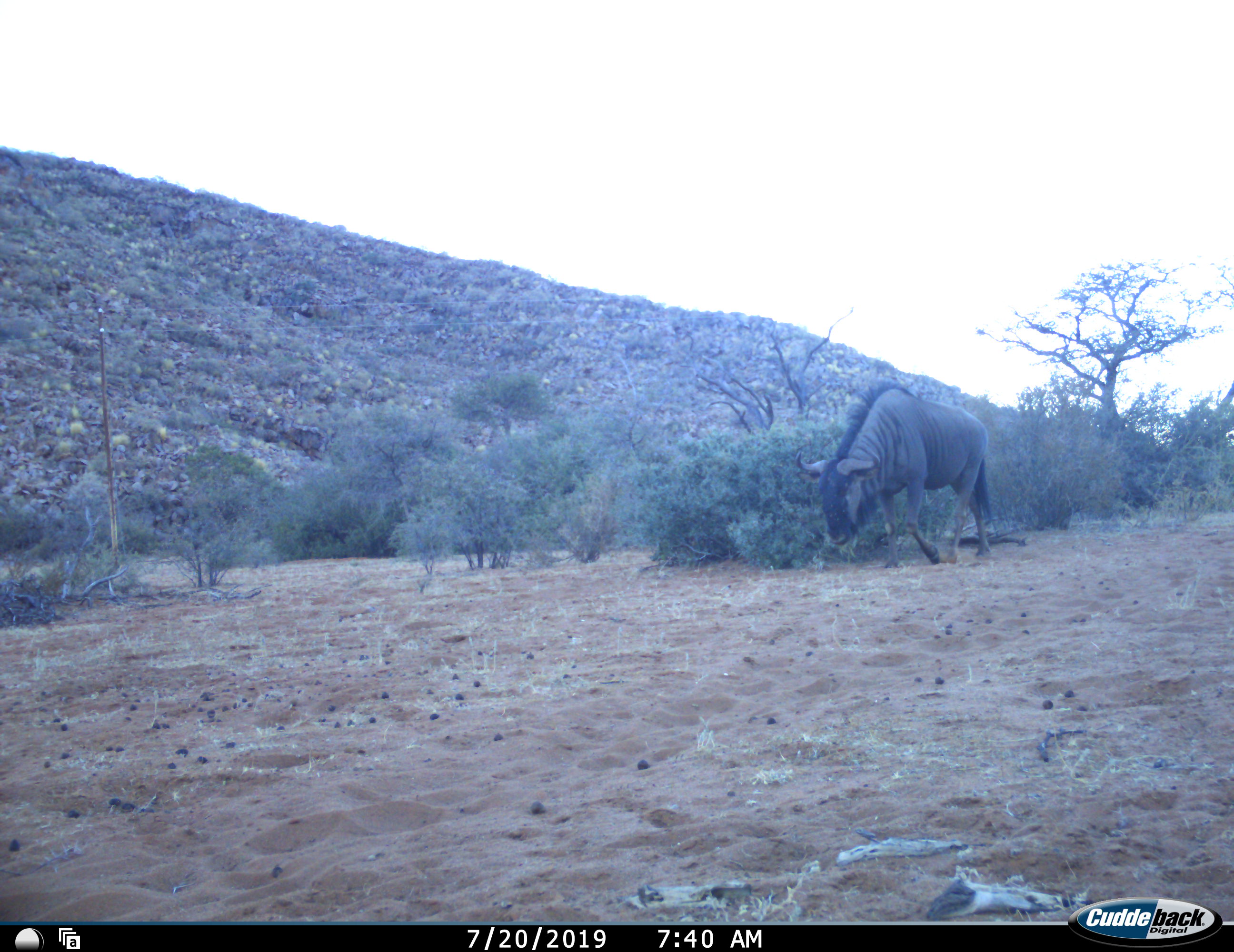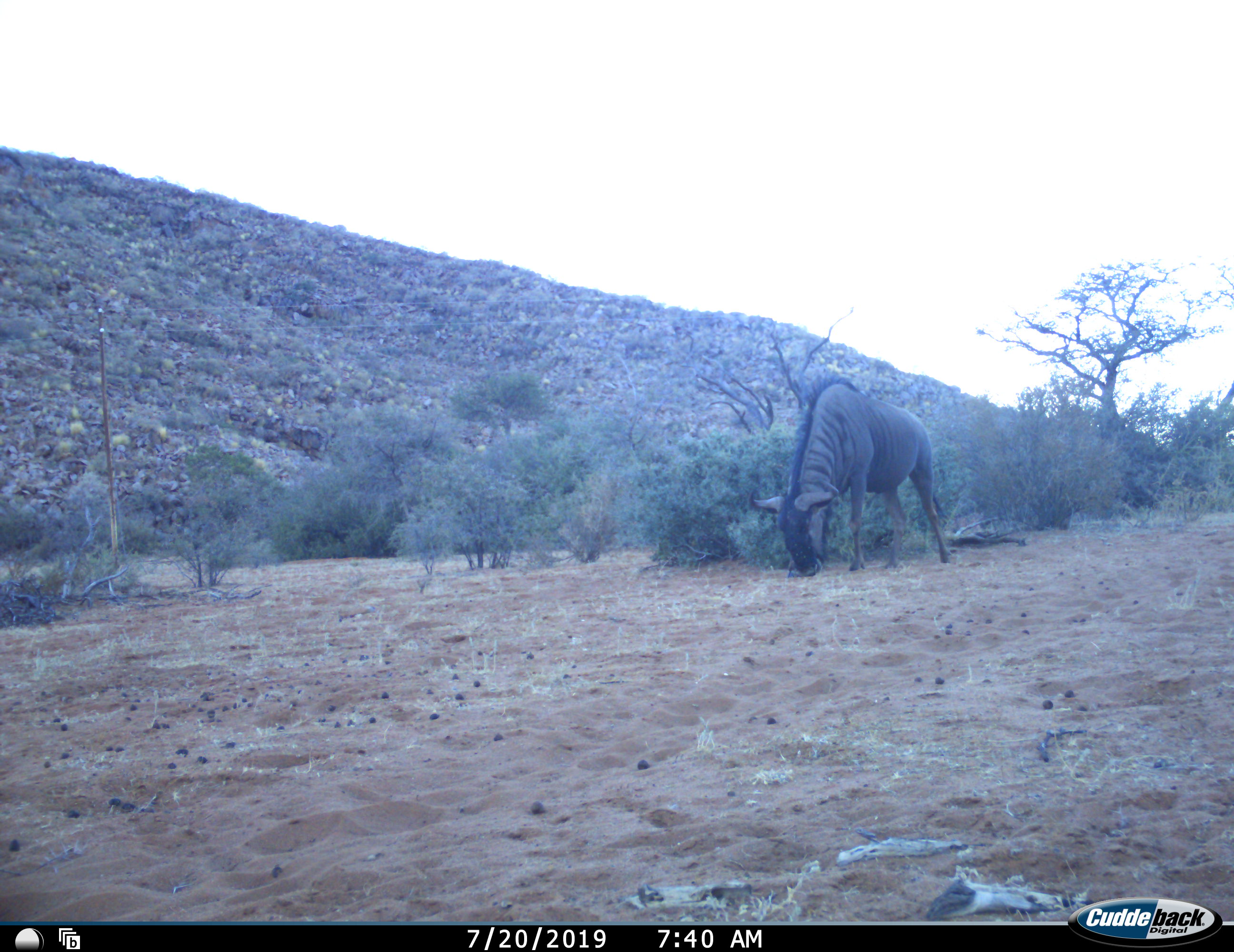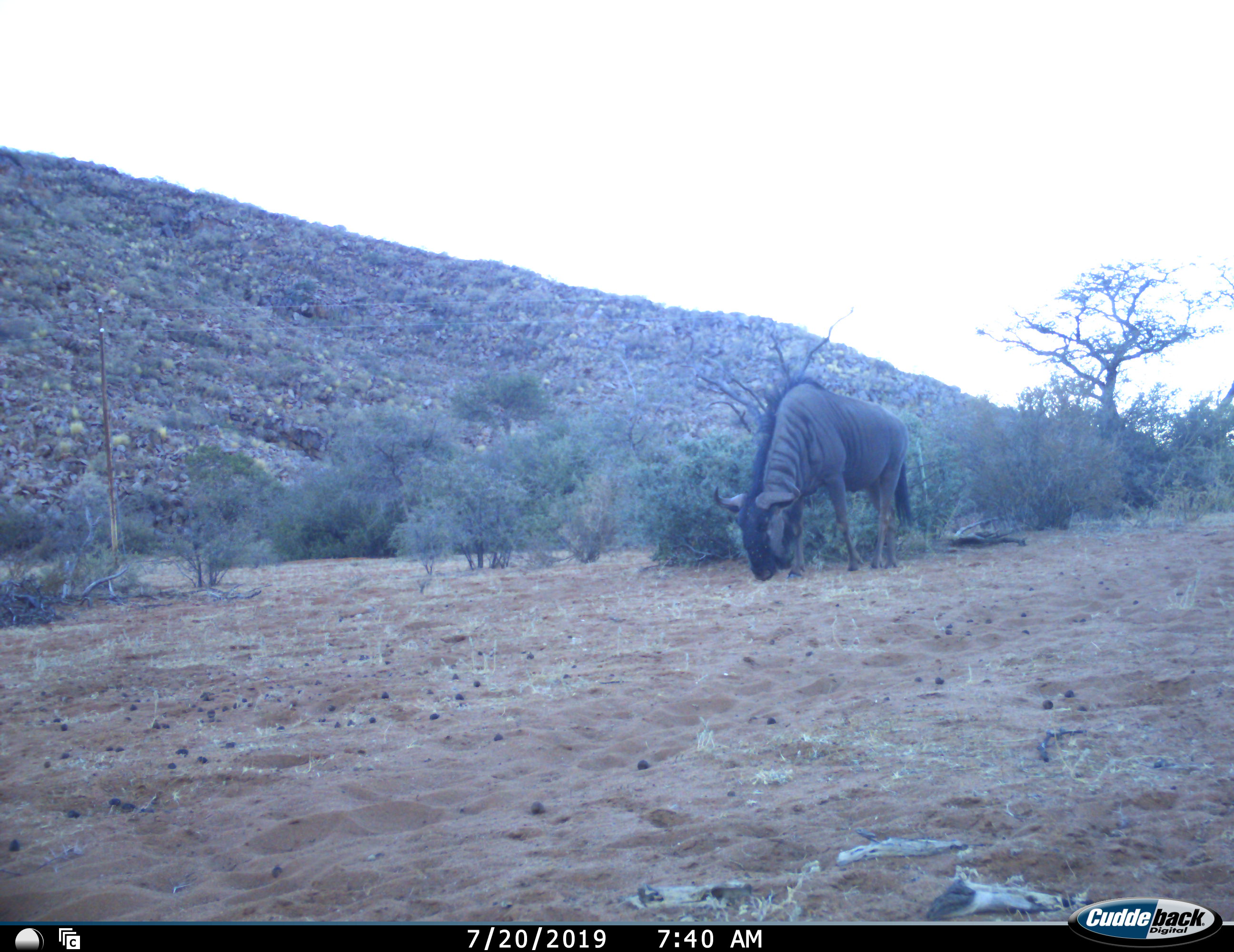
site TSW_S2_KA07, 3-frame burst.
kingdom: Animalia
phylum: Chordata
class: Mammalia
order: Artiodactyla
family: Bovidae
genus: Connochaetes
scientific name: Connochaetes taurinus taurinus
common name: blue wildebeest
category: wildebeestblue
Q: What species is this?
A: Wildebeestblue (blue wildebeest) (Connochaetes taurinus taurinus).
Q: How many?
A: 1.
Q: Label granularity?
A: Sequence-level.